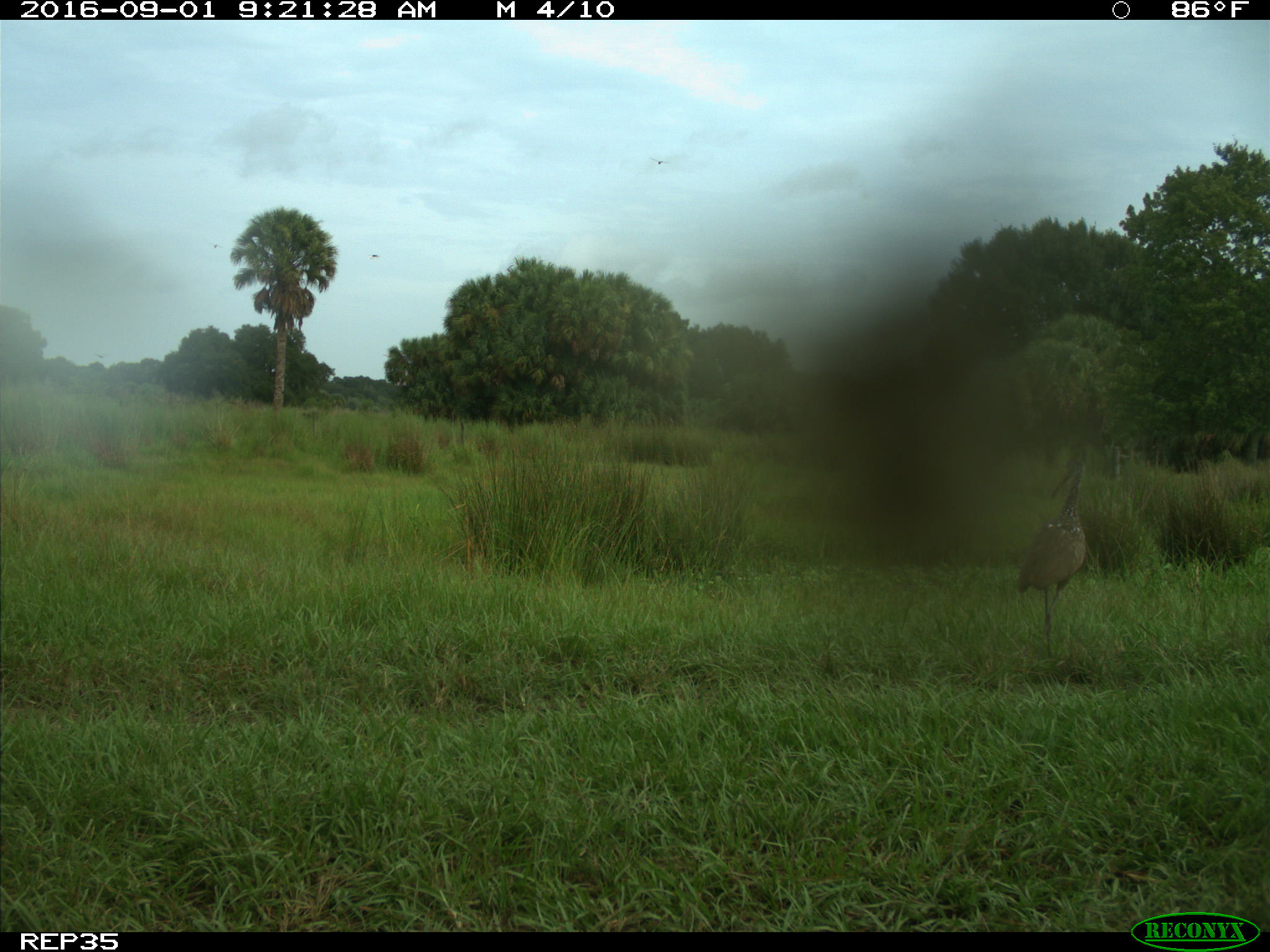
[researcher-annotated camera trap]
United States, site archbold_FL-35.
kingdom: Animalia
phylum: Chordata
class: Aves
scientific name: Aves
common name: birds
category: unidentified bird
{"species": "unidentified bird (birds) (Aves)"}